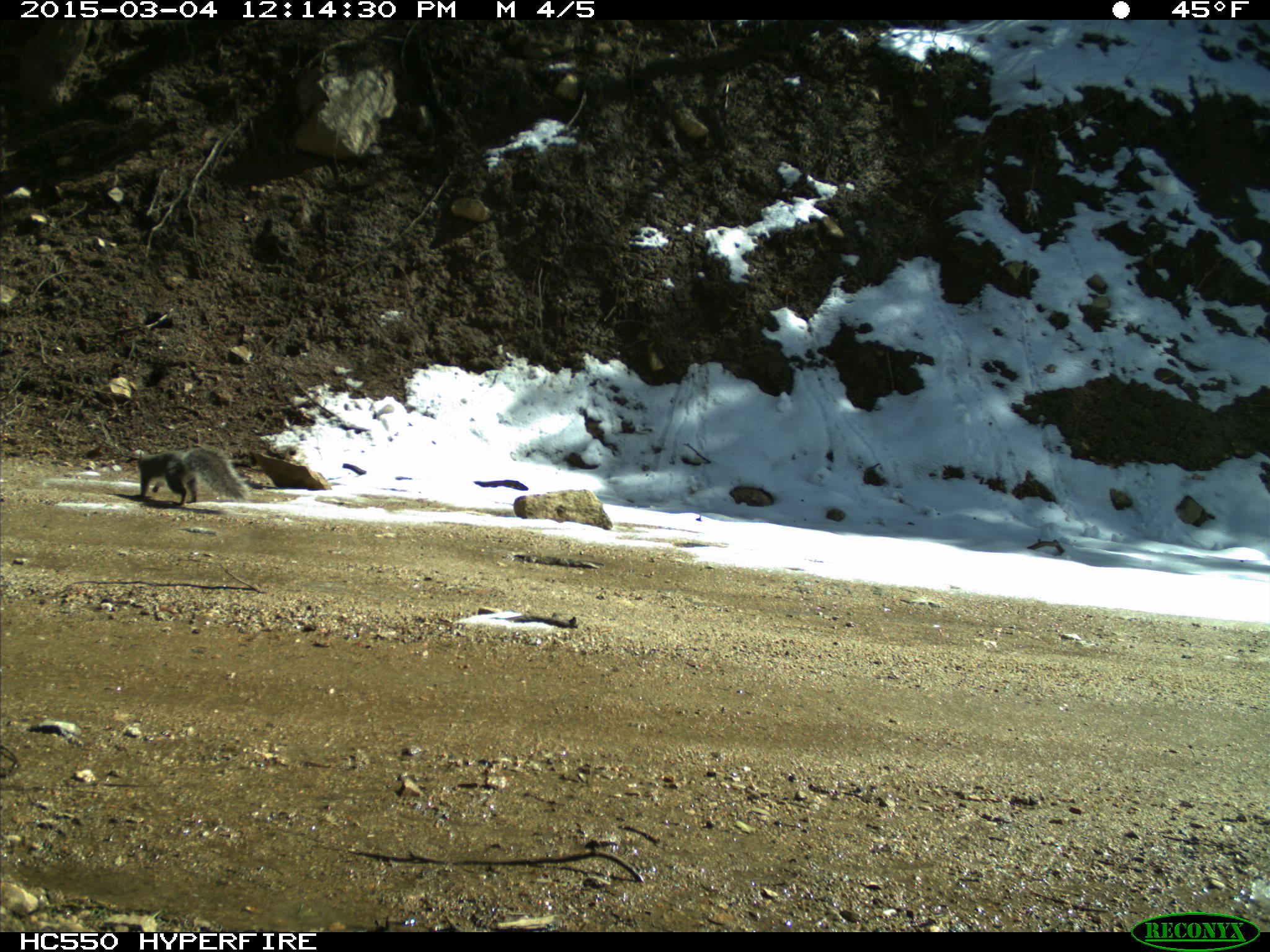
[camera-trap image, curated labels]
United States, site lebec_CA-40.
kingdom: Animalia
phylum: Chordata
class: Mammalia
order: Rodentia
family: Sciuridae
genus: Sciurus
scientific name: Sciurus carolinensis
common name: eastern gray squirrel